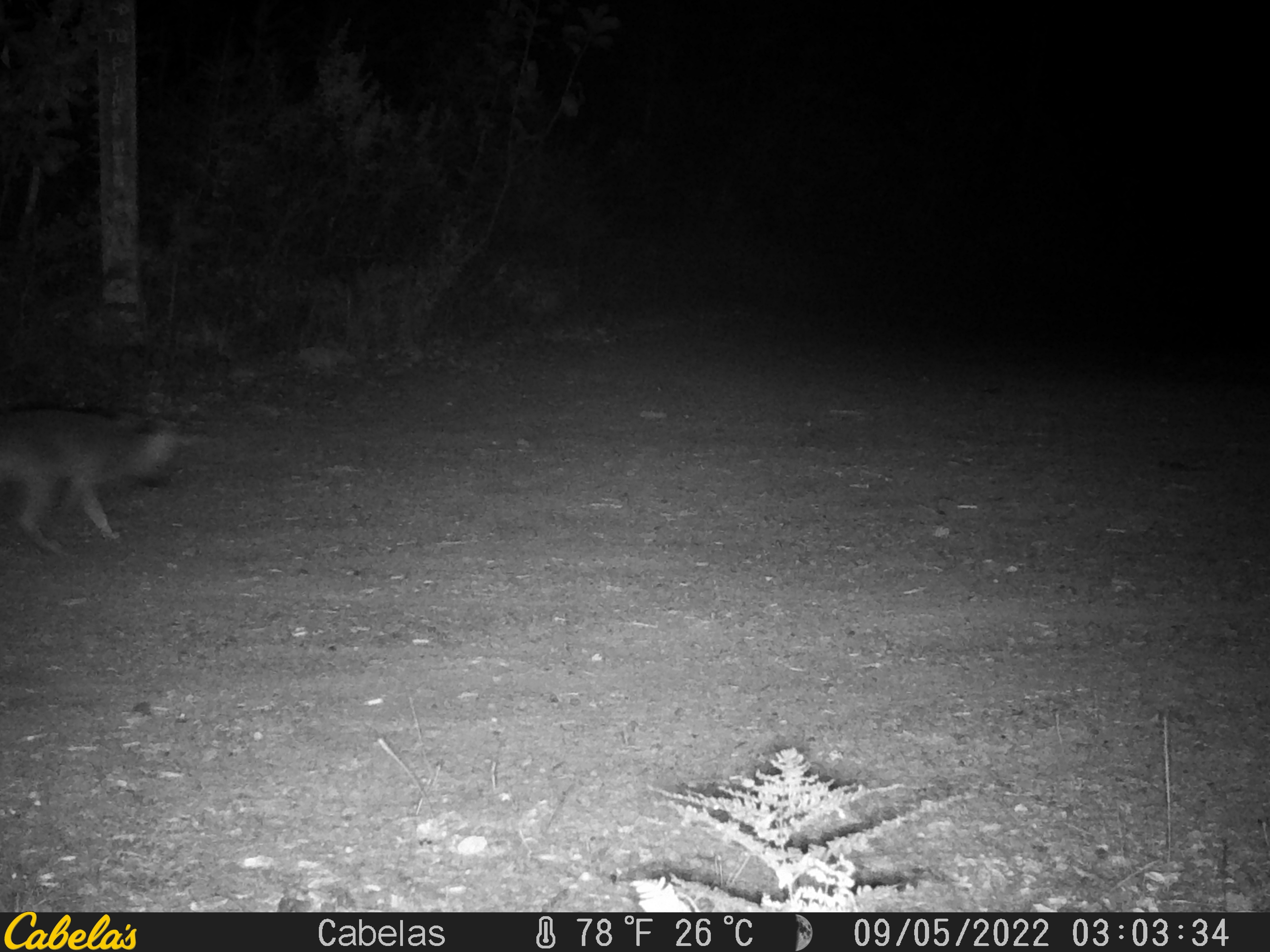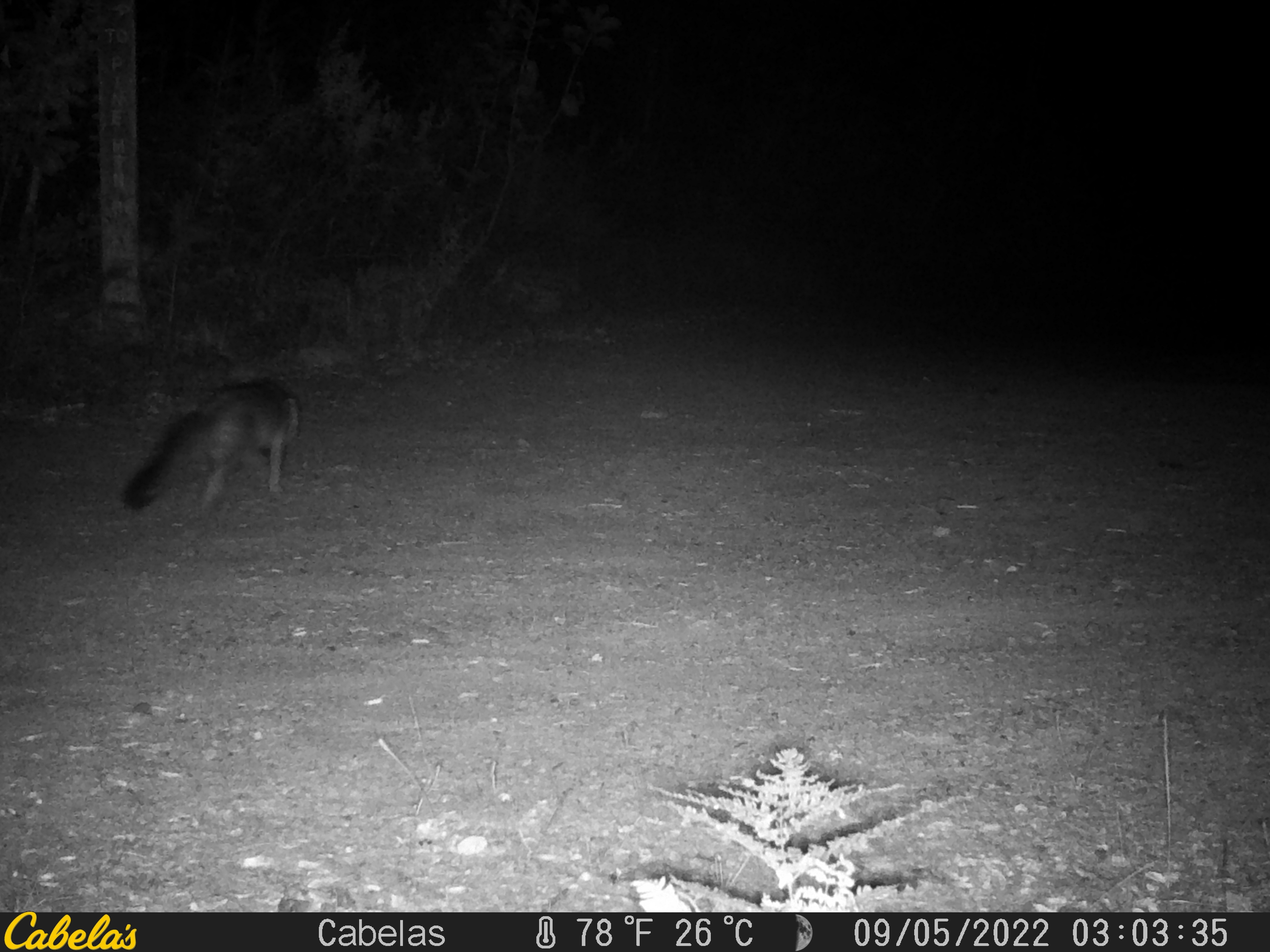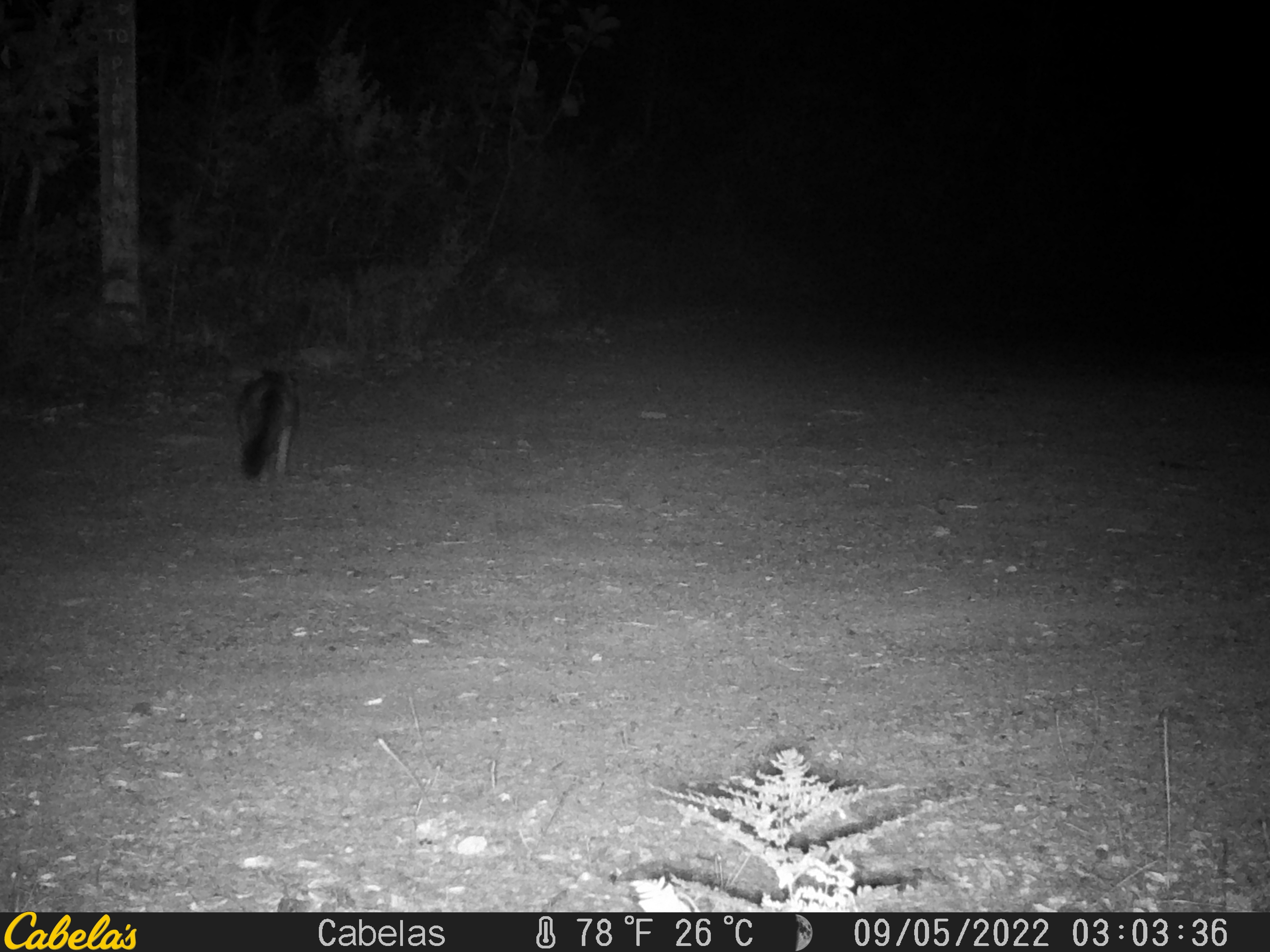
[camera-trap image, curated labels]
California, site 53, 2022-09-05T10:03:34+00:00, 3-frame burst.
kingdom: Animalia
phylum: Chordata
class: Mammalia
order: Carnivora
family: Canidae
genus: Urocyon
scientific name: Urocyon cinereoargenteus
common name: gray fox